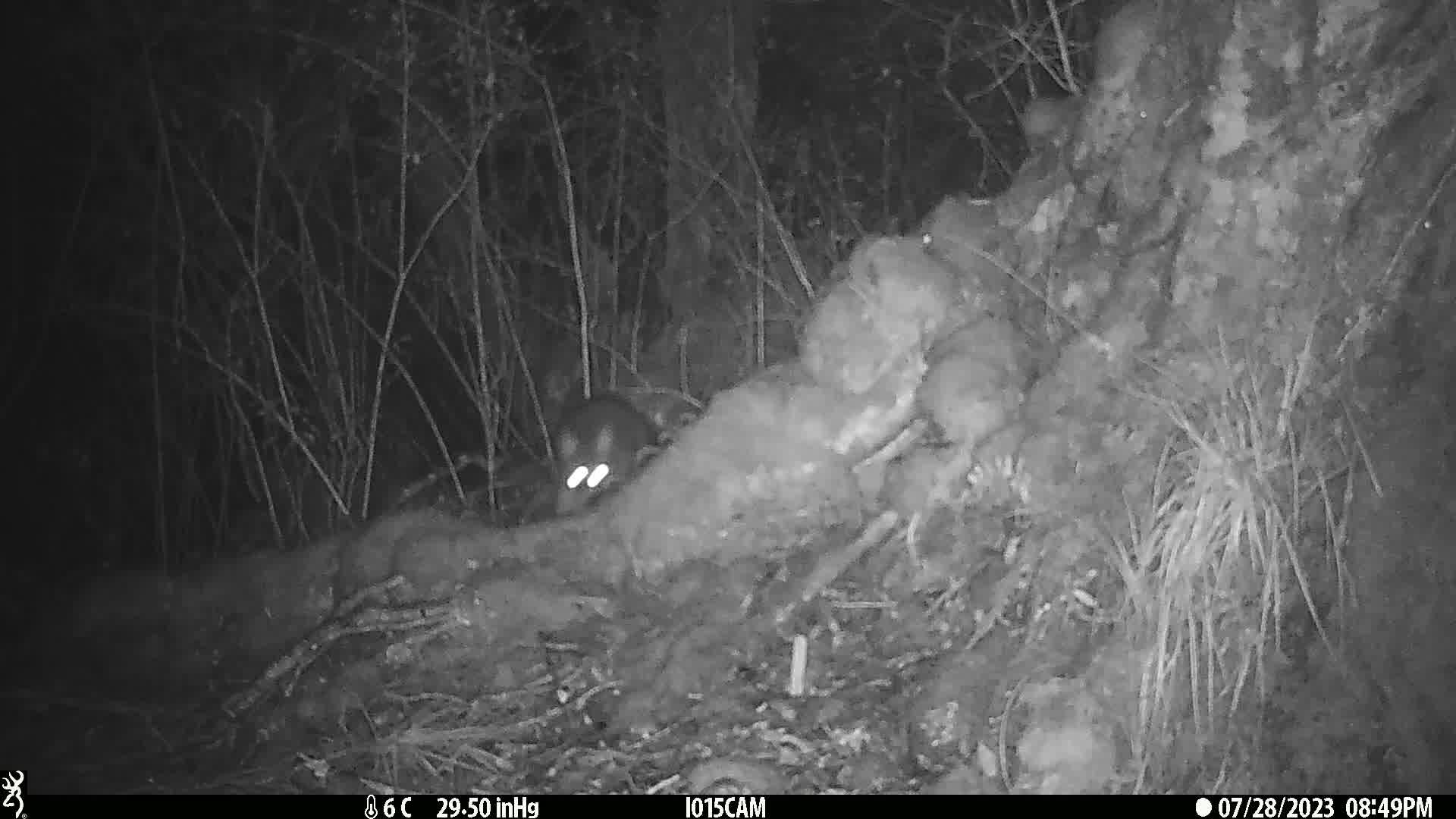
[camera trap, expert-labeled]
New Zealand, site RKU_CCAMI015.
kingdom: Animalia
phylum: Chordata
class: Mammalia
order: Diprotodontia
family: Phalangeridae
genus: Trichosurus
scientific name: Trichosurus vulpecula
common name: common brushtail possum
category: possum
Possum (common brushtail possum) (Trichosurus vulpecula).